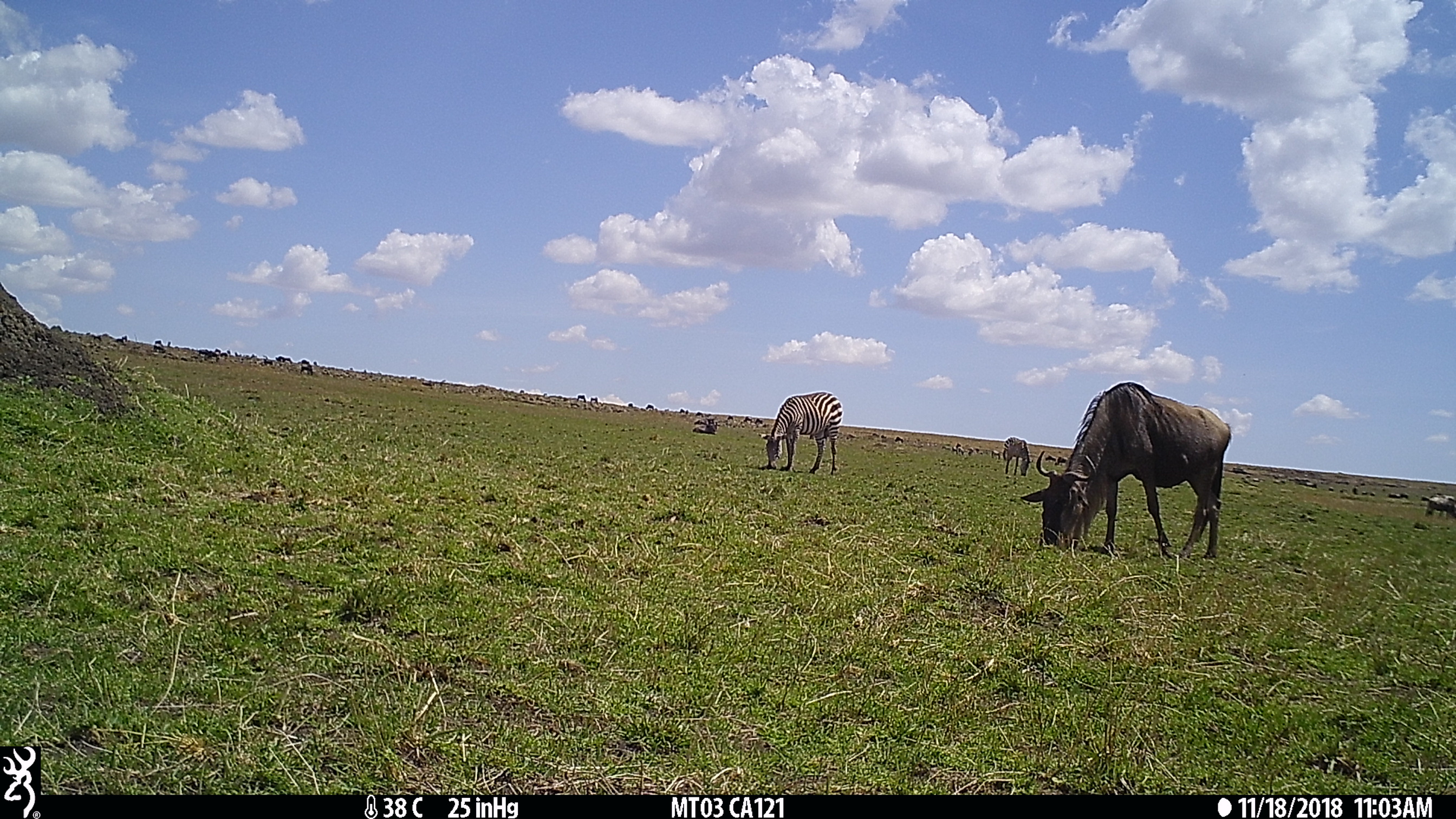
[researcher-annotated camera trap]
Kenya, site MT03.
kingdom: Animalia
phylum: Chordata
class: Mammalia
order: Perissodactyla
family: Equidae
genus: Equus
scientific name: Equus quagga burchellii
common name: burchell's zebra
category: zebra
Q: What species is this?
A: Zebra (burchell's zebra) (Equus quagga burchellii).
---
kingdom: Animalia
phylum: Chordata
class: Mammalia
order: Artiodactyla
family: Bovidae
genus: Connochaetes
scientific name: Connochaetes taurinus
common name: blue wildebeest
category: wildebeest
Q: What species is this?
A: Wildebeest (blue wildebeest) (Connochaetes taurinus).